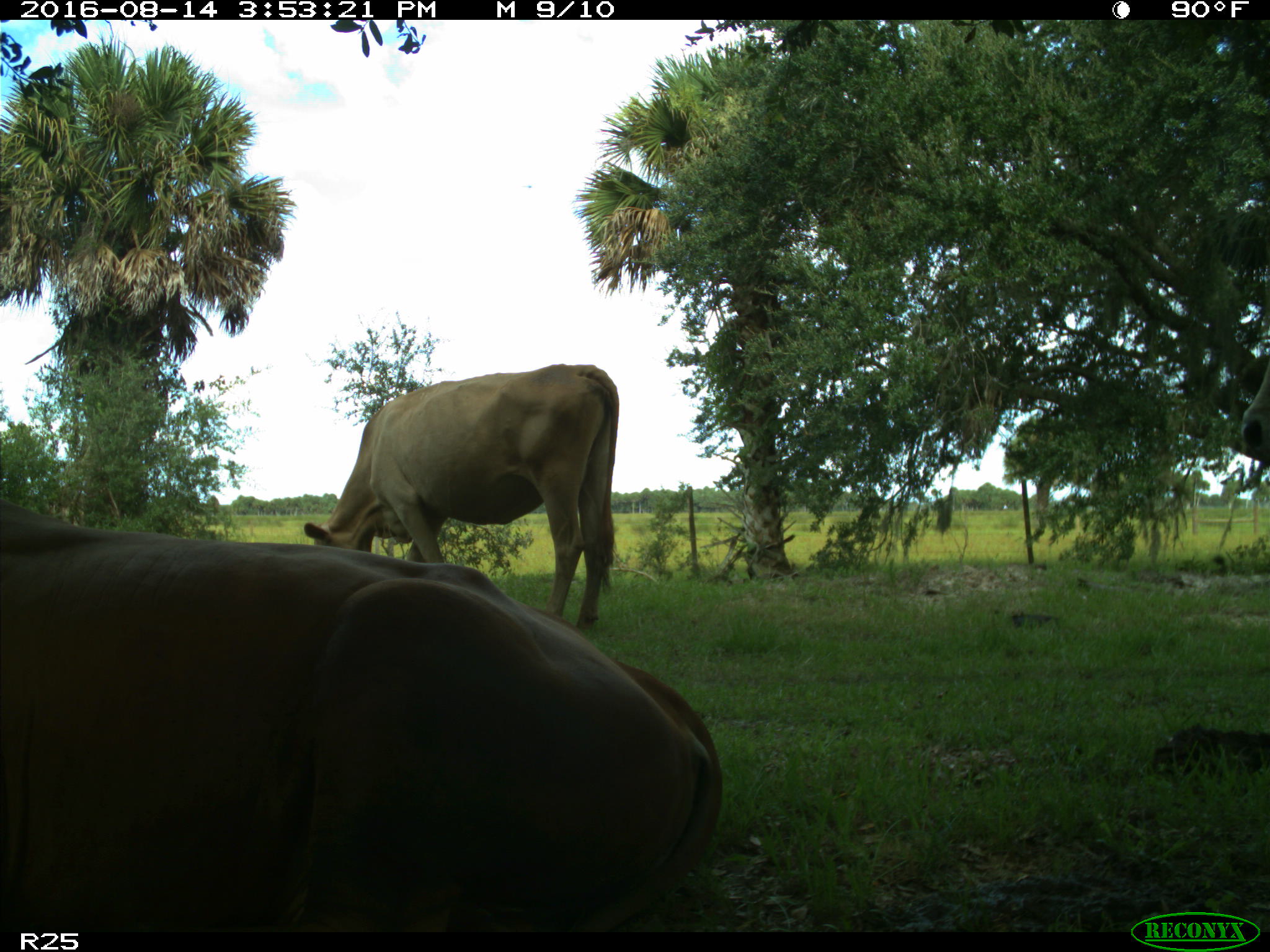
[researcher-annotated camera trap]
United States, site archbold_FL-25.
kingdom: Animalia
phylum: Chordata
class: Mammalia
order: Artiodactyla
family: Bovidae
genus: Bos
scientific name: Bos taurus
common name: domestic cow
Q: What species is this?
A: Bos taurus (domestic cow).